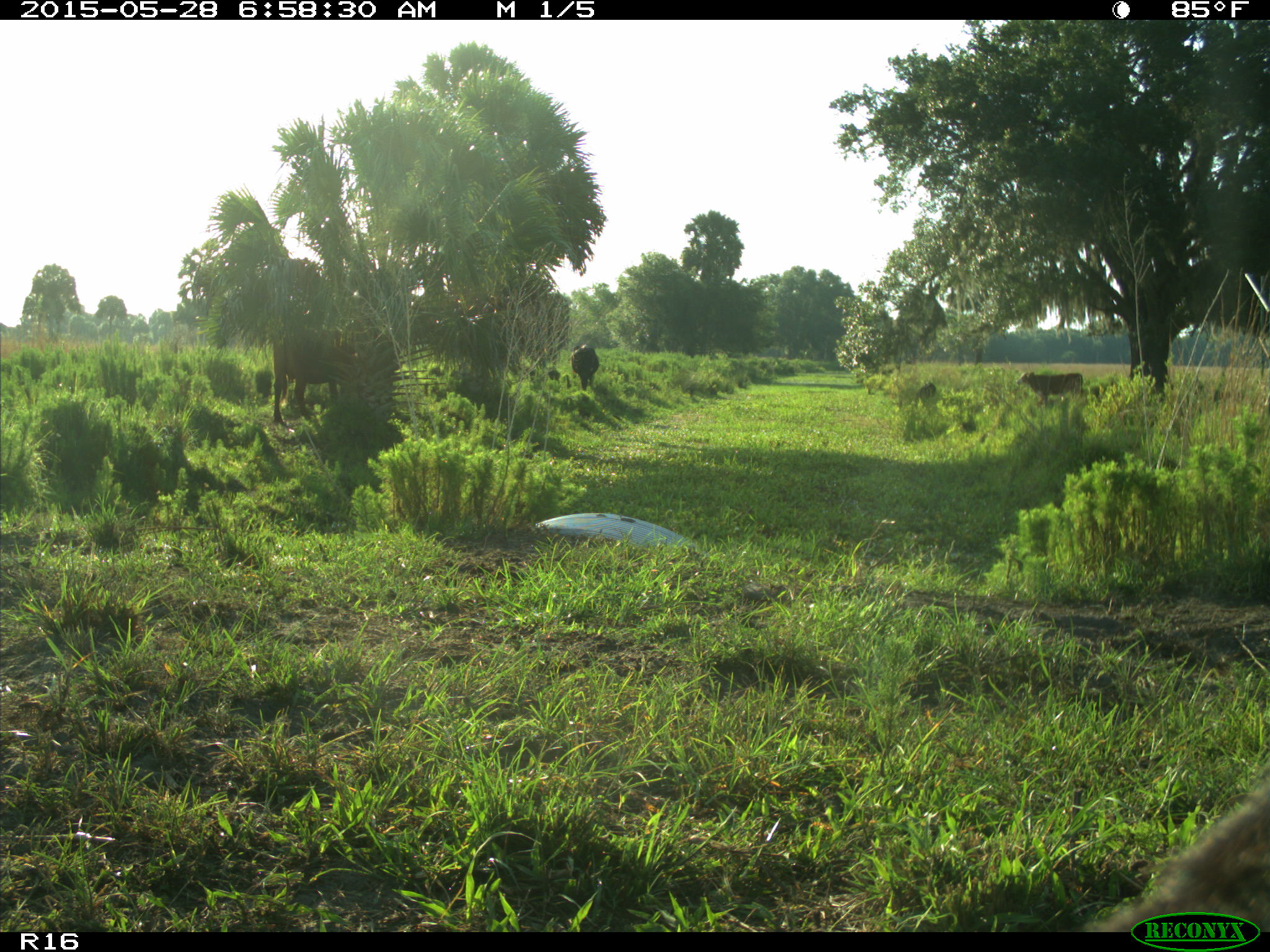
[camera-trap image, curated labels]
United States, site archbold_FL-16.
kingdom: Animalia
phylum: Chordata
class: Mammalia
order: Artiodactyla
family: Bovidae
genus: Bos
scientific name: Bos taurus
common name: domestic cow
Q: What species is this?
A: Bos taurus (domestic cow).